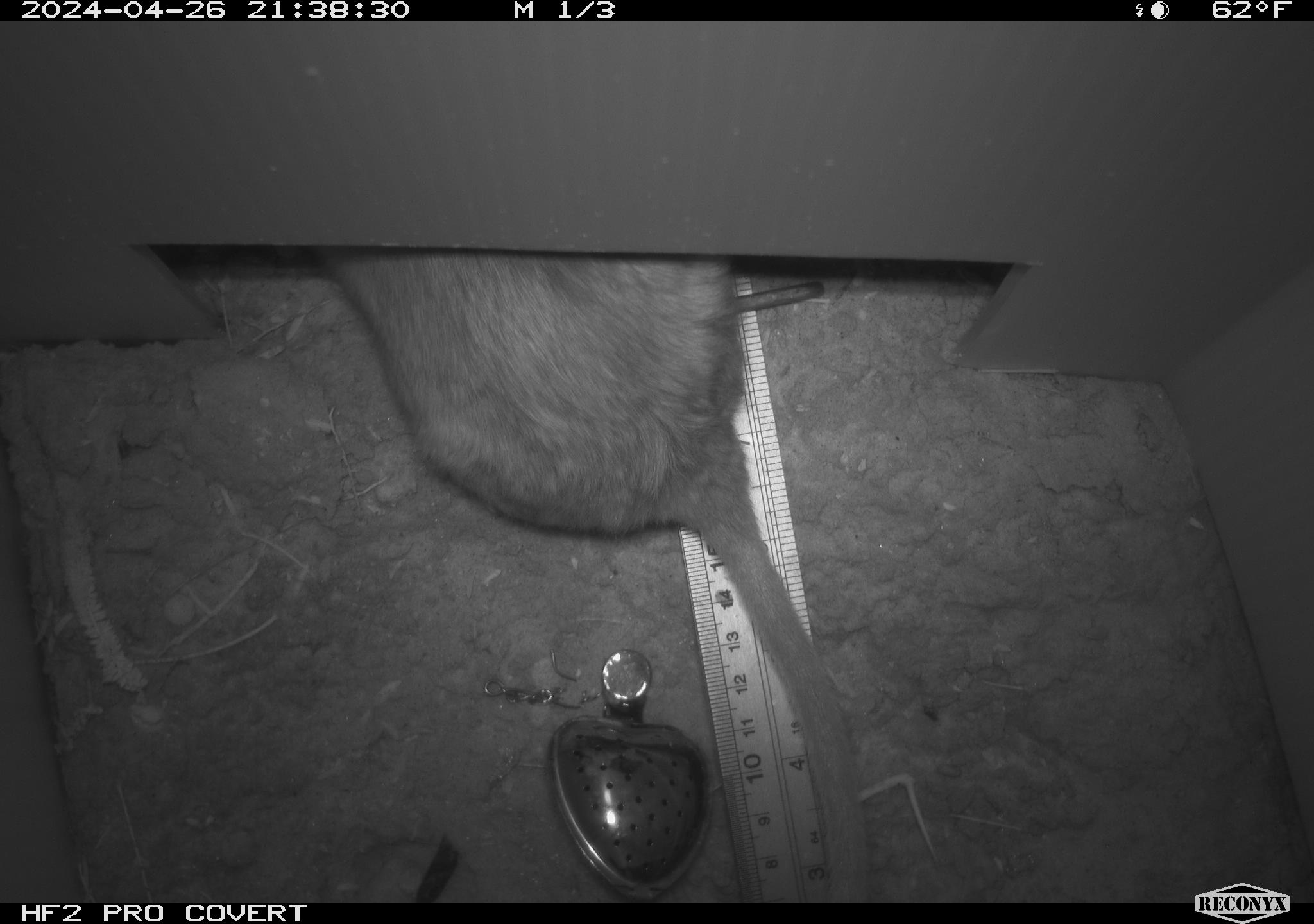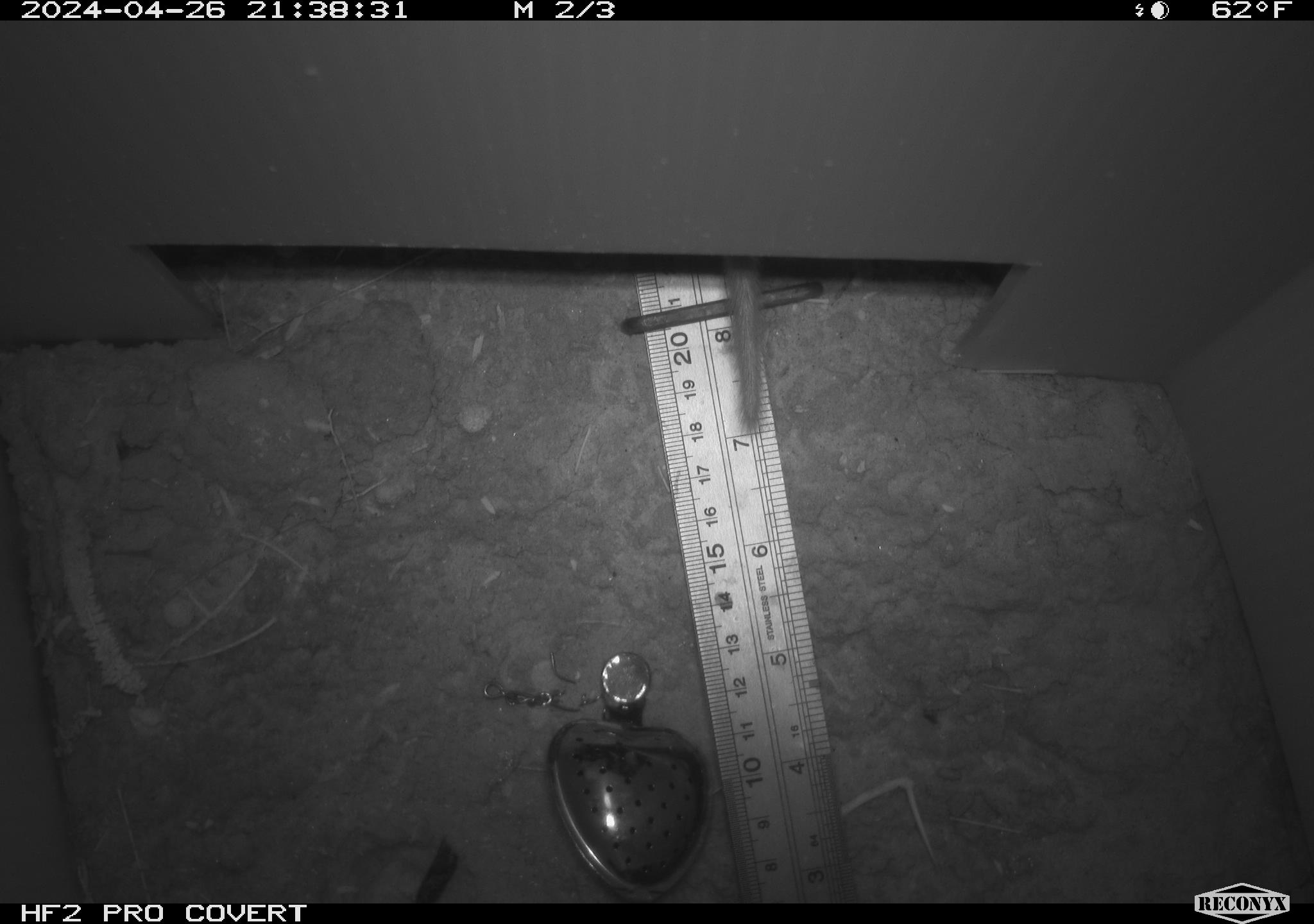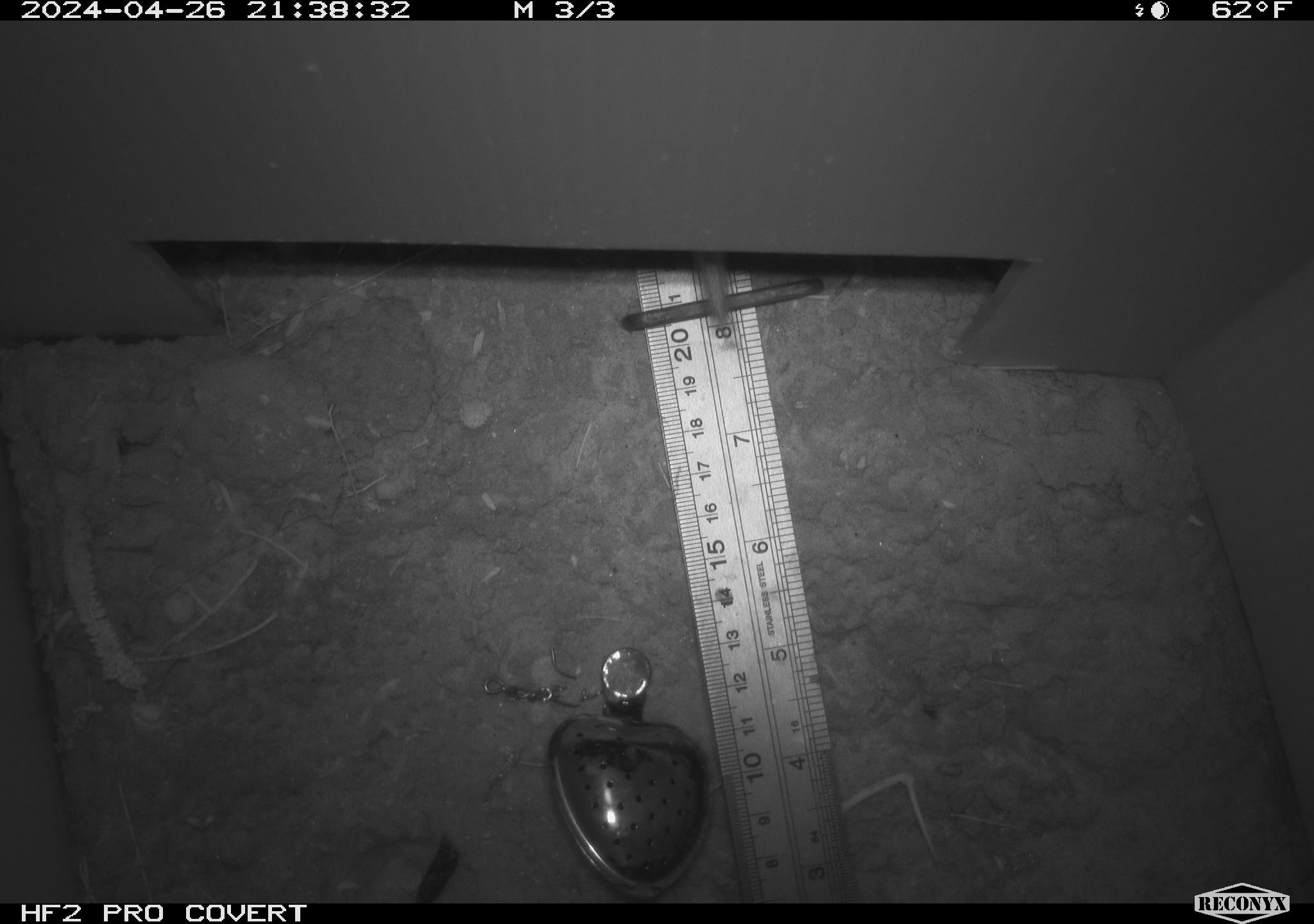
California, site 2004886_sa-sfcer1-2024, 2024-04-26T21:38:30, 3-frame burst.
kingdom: Animalia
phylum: Chordata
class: Mammalia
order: Rodentia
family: Cricetidae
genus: Neotoma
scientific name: Neotoma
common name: pack rat or woodrat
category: neotoma species